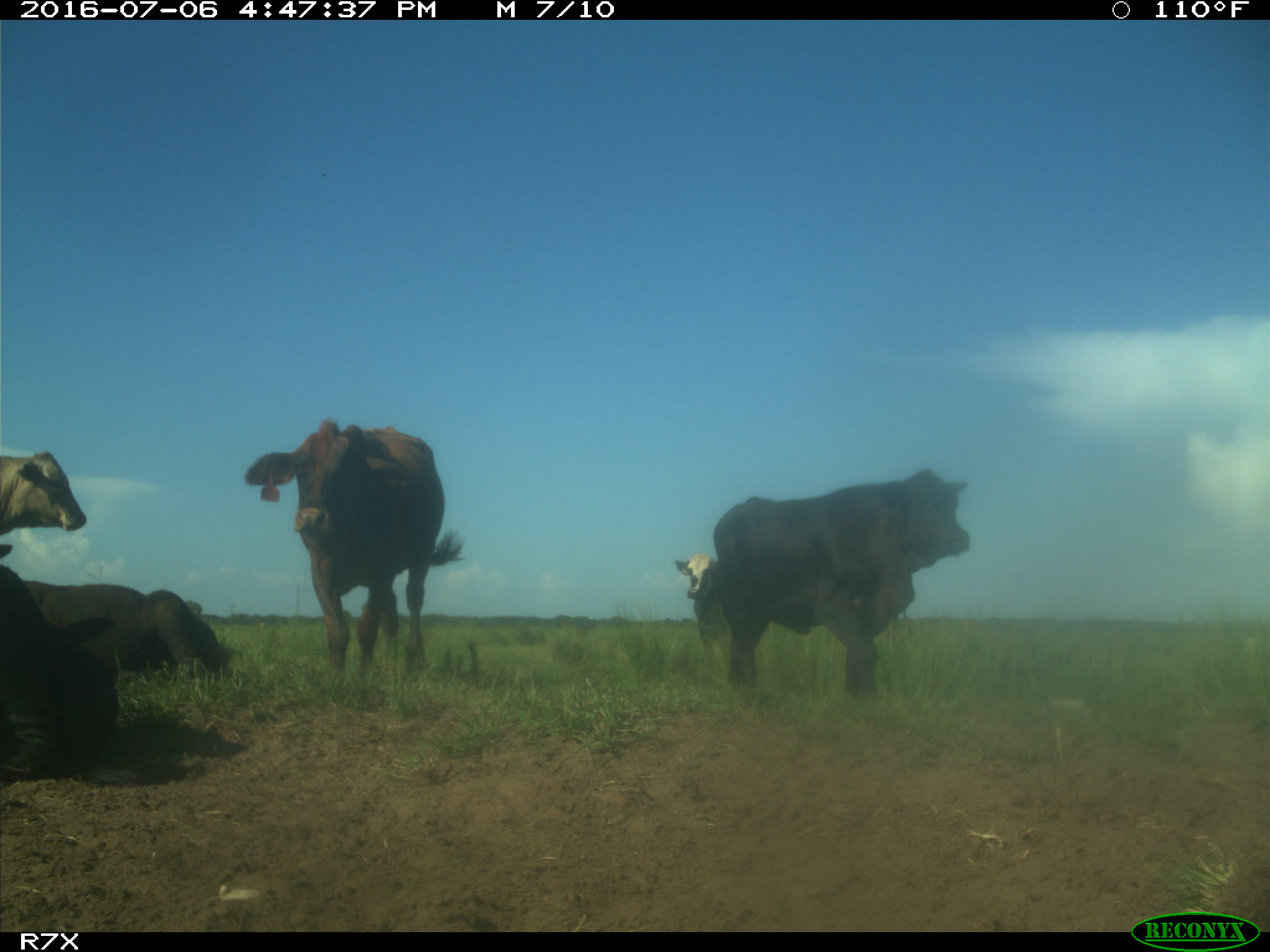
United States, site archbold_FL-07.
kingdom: Animalia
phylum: Chordata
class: Mammalia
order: Artiodactyla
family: Bovidae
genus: Bos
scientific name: Bos taurus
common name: domestic cow